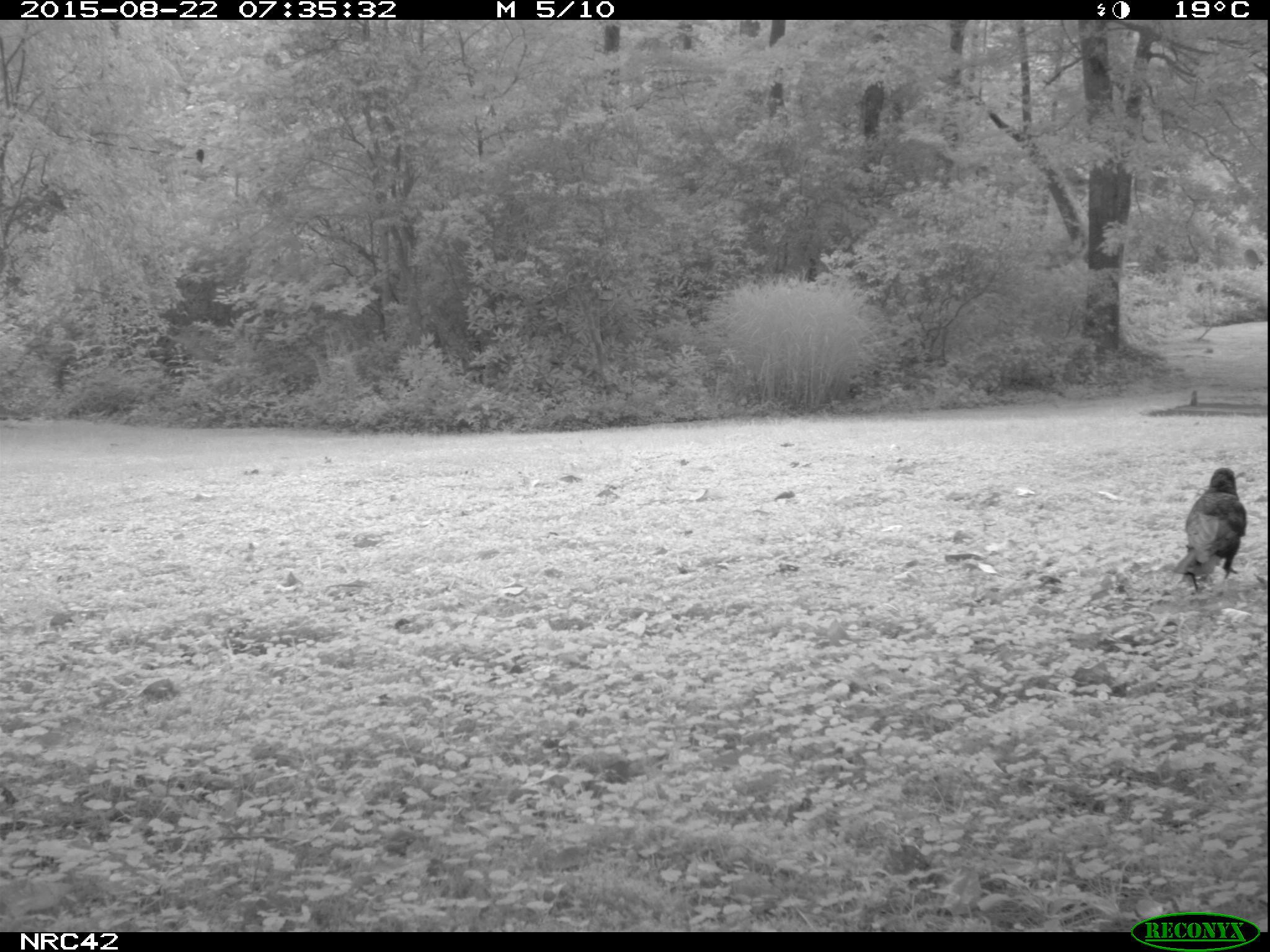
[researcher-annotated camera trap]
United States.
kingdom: Animalia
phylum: Chordata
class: Aves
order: Passeriformes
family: Corvidae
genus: Corvus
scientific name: Corvus brachyrhynchos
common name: american crow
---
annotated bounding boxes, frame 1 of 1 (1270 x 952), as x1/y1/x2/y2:
American Crow: 1172/467/1246/597